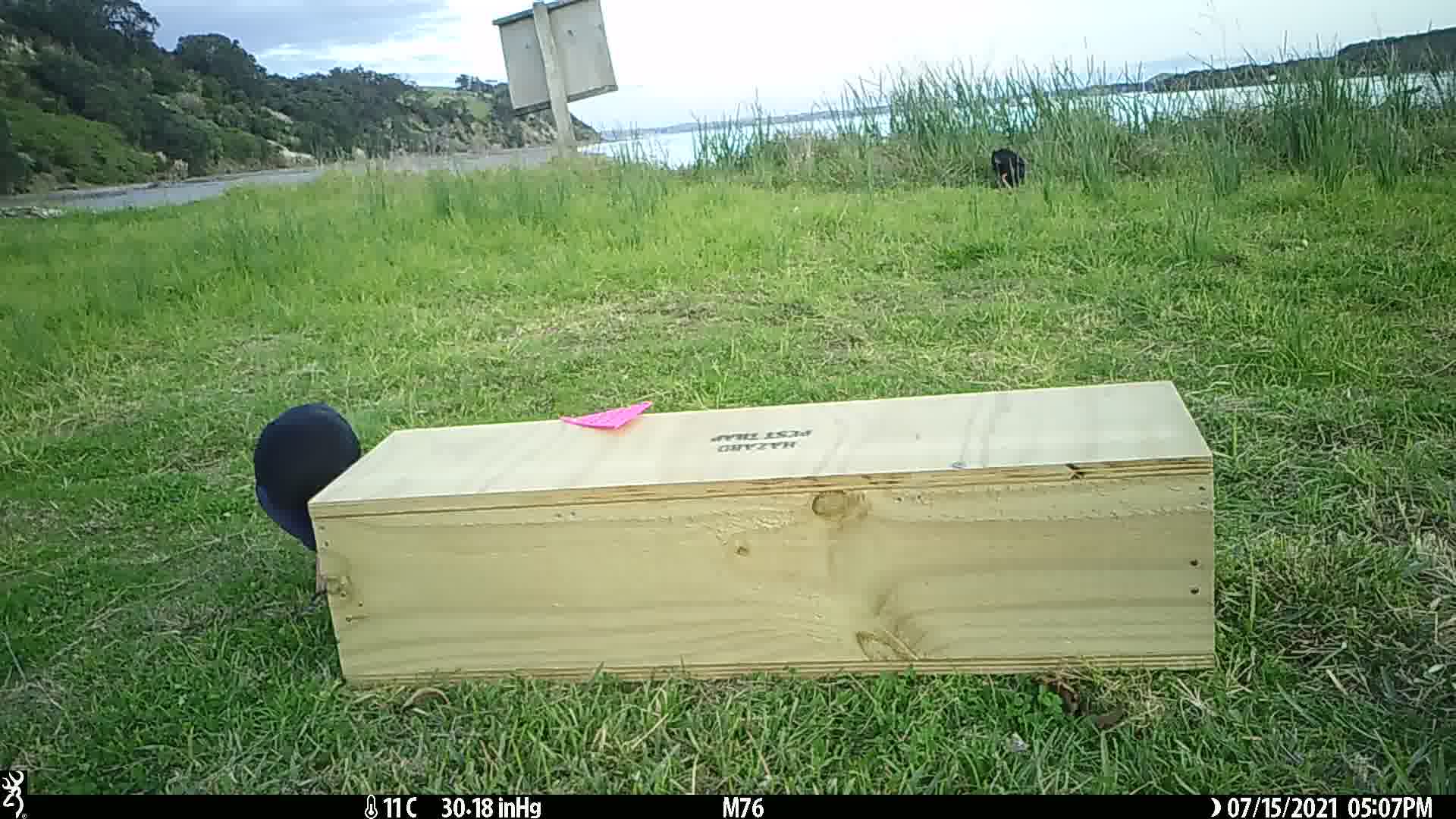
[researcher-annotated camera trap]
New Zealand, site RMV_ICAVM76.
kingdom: Animalia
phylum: Chordata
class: Aves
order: Gruiformes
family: Rallidae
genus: Porphyrio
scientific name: Porphyrio melanotus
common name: australasian swamphen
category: pukeko